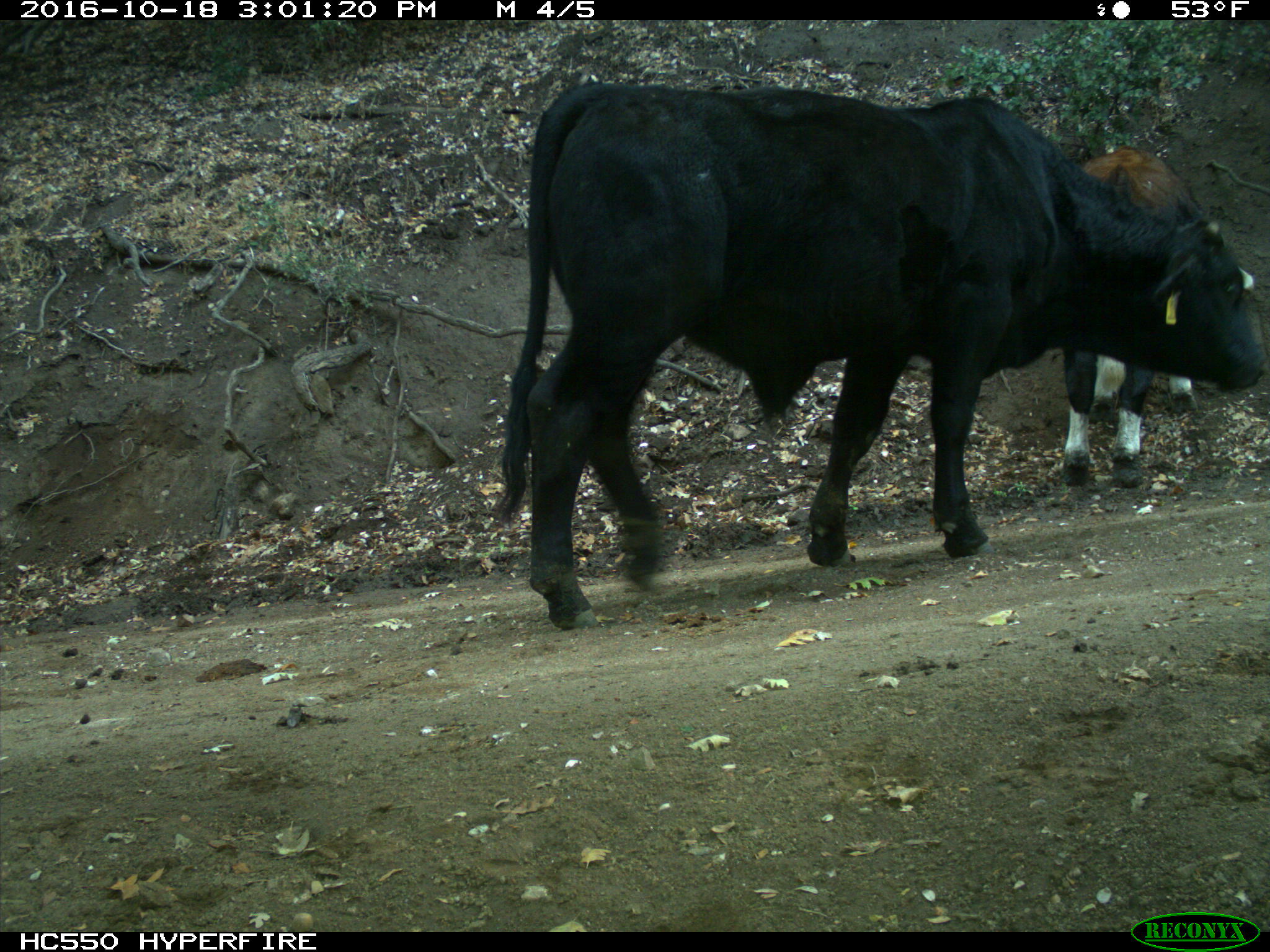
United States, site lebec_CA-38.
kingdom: Animalia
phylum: Chordata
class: Mammalia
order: Artiodactyla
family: Bovidae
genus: Bos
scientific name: Bos taurus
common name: domestic cow